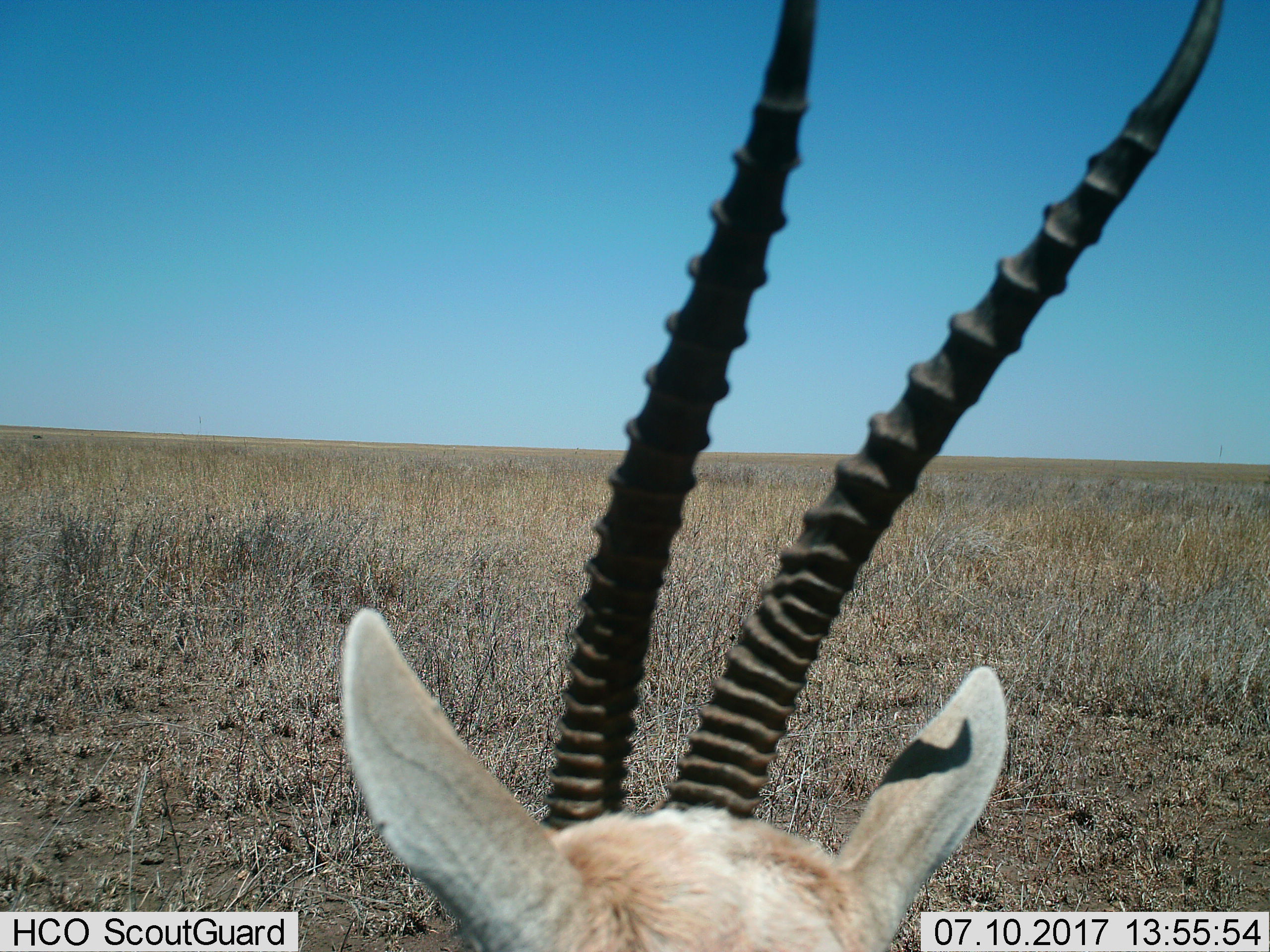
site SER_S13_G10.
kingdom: Animalia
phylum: Chordata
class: Mammalia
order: Artiodactyla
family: Bovidae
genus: Eudorcas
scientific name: Eudorcas thomsonii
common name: thomson's gazelle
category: gazellethomsons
Gazellethomsons (thomson's gazelle) (Eudorcas thomsonii), count 1. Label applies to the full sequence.